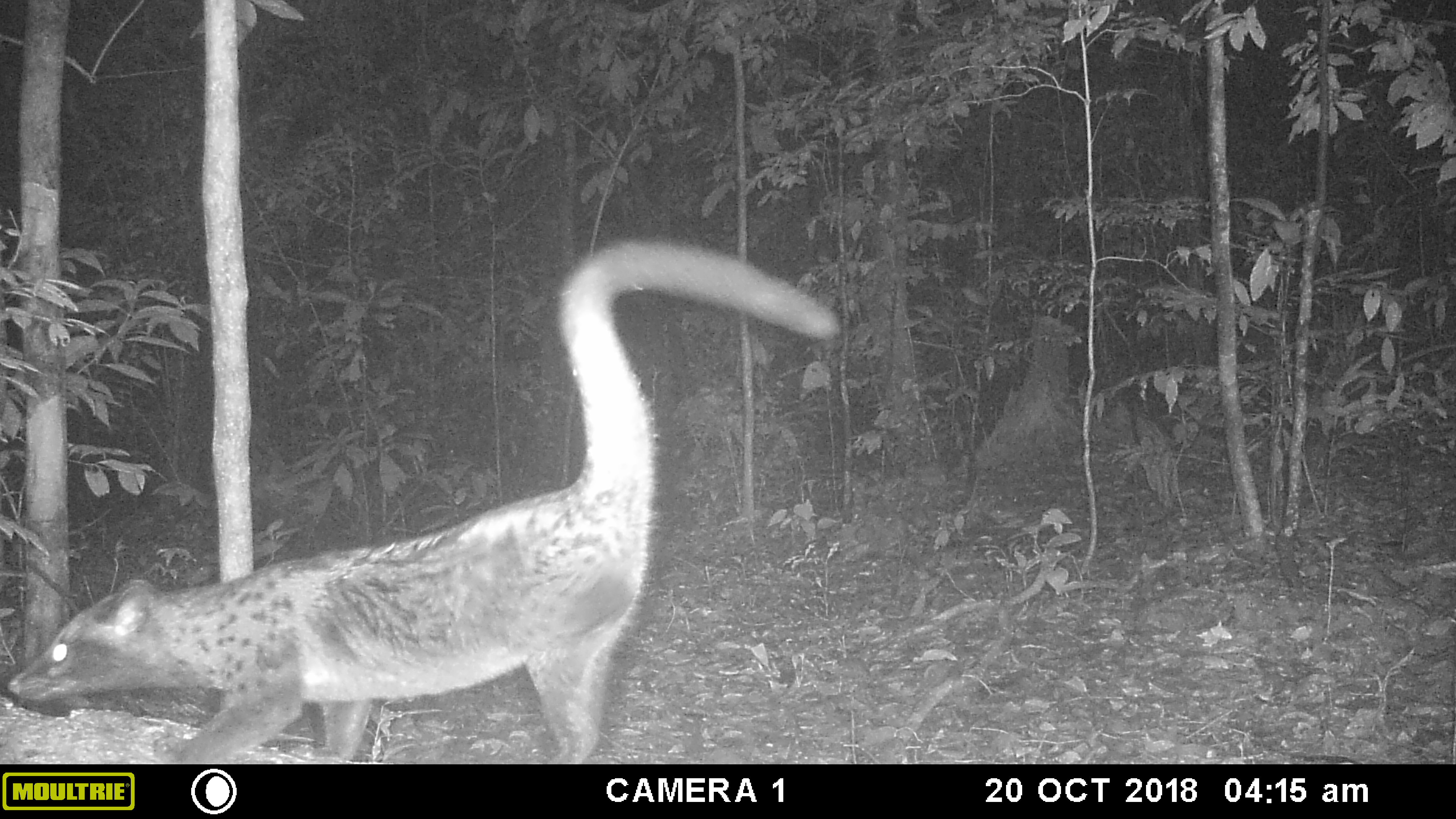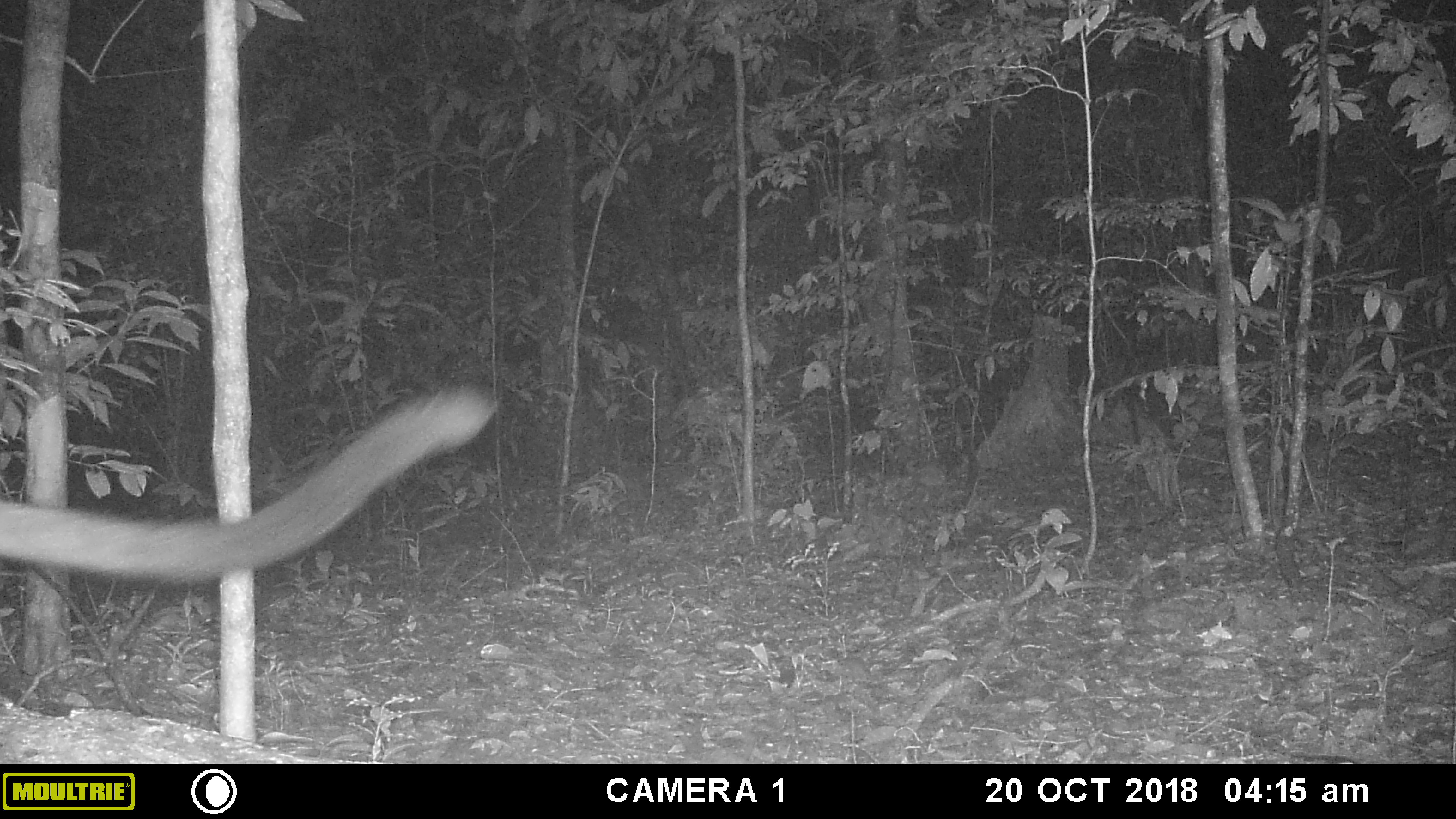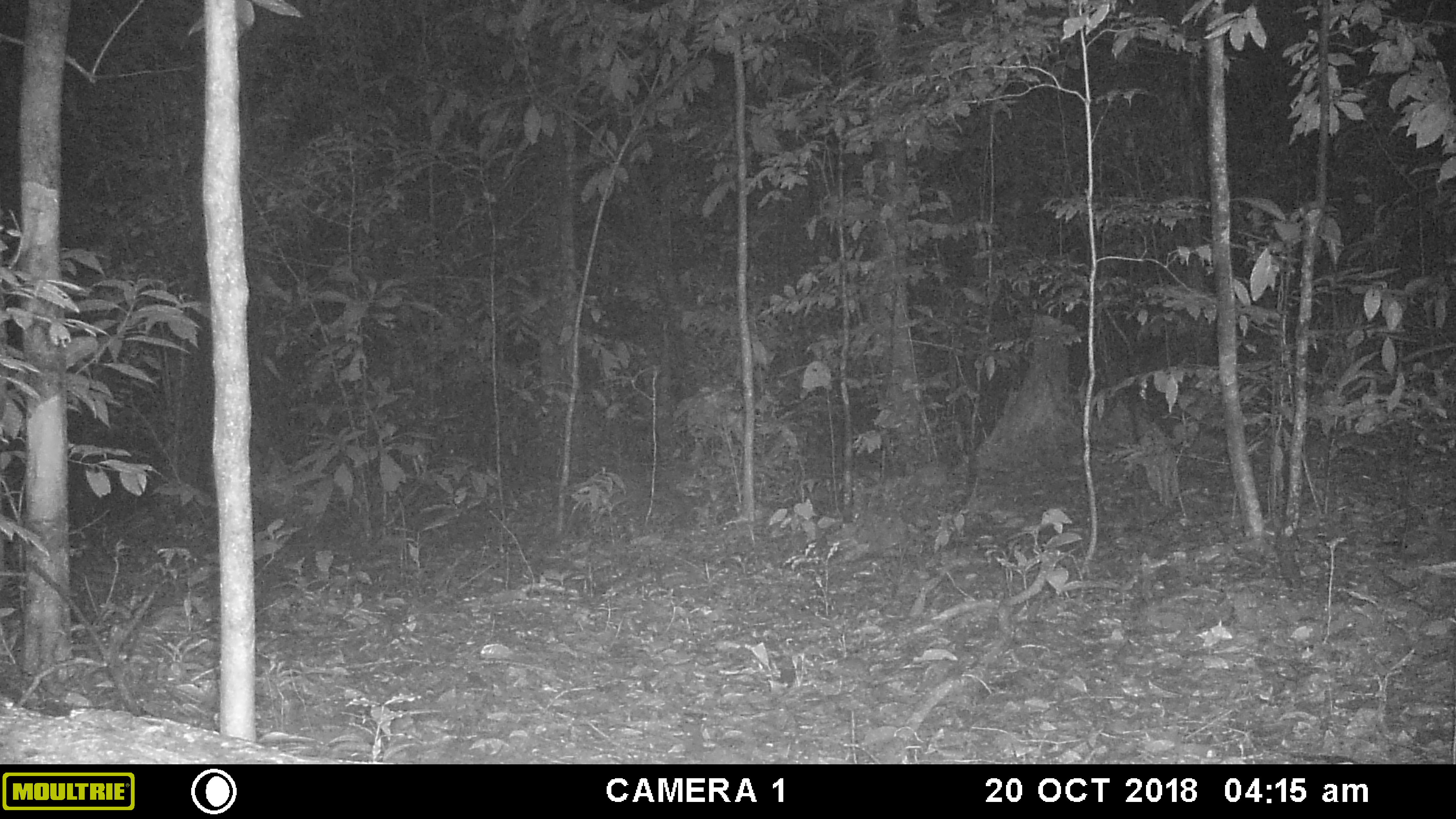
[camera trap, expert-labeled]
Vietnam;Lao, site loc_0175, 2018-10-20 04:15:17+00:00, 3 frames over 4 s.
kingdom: Animalia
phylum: Chordata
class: Mammalia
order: Carnivora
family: Viverridae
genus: Paradoxurus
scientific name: Paradoxurus hermaphroditus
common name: common palm civet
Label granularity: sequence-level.